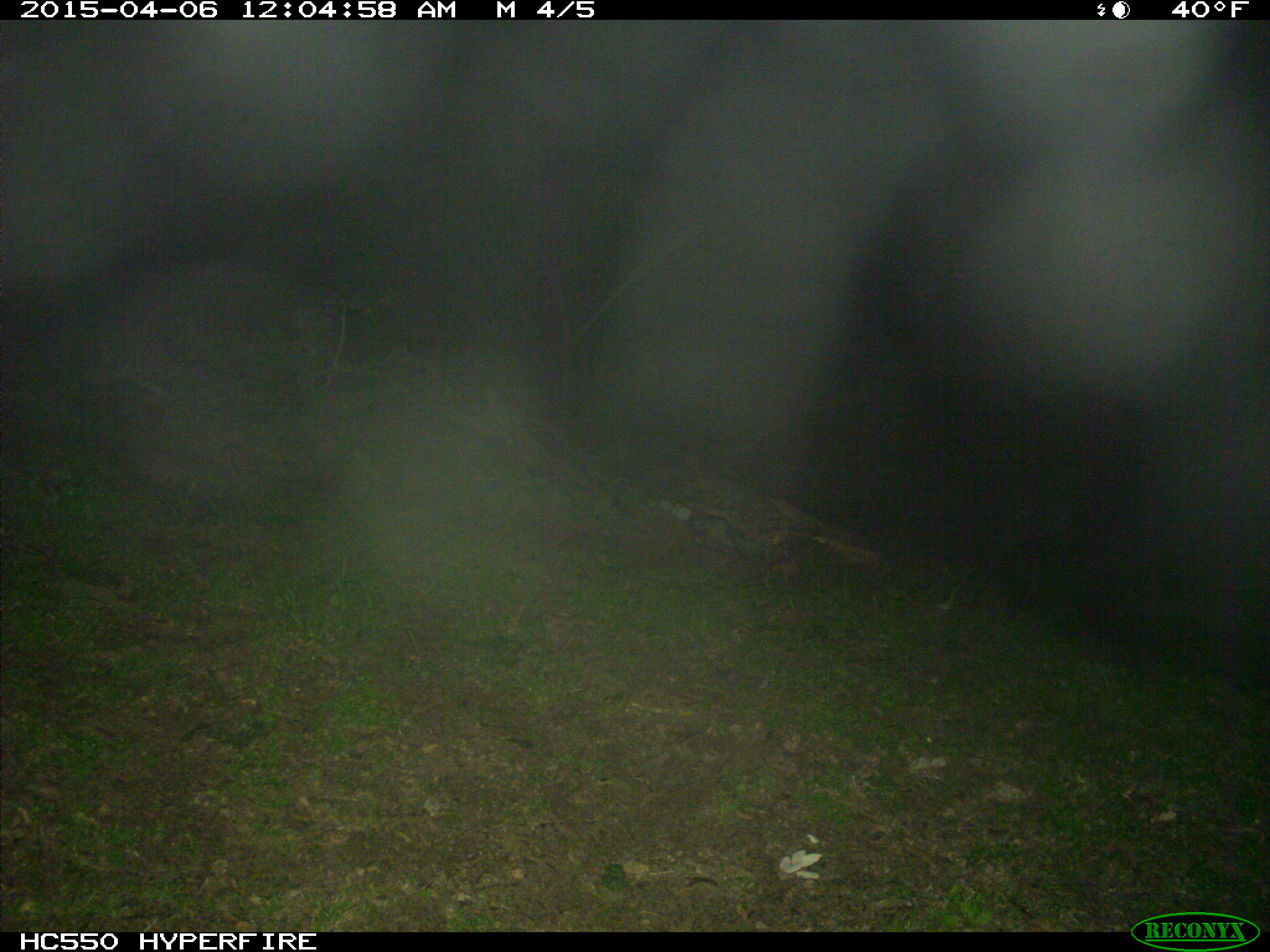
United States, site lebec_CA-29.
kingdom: Animalia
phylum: Chordata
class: Mammalia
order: Artiodactyla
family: Suidae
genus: Sus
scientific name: Sus scrofa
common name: wild boar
Sus scrofa (wild boar).